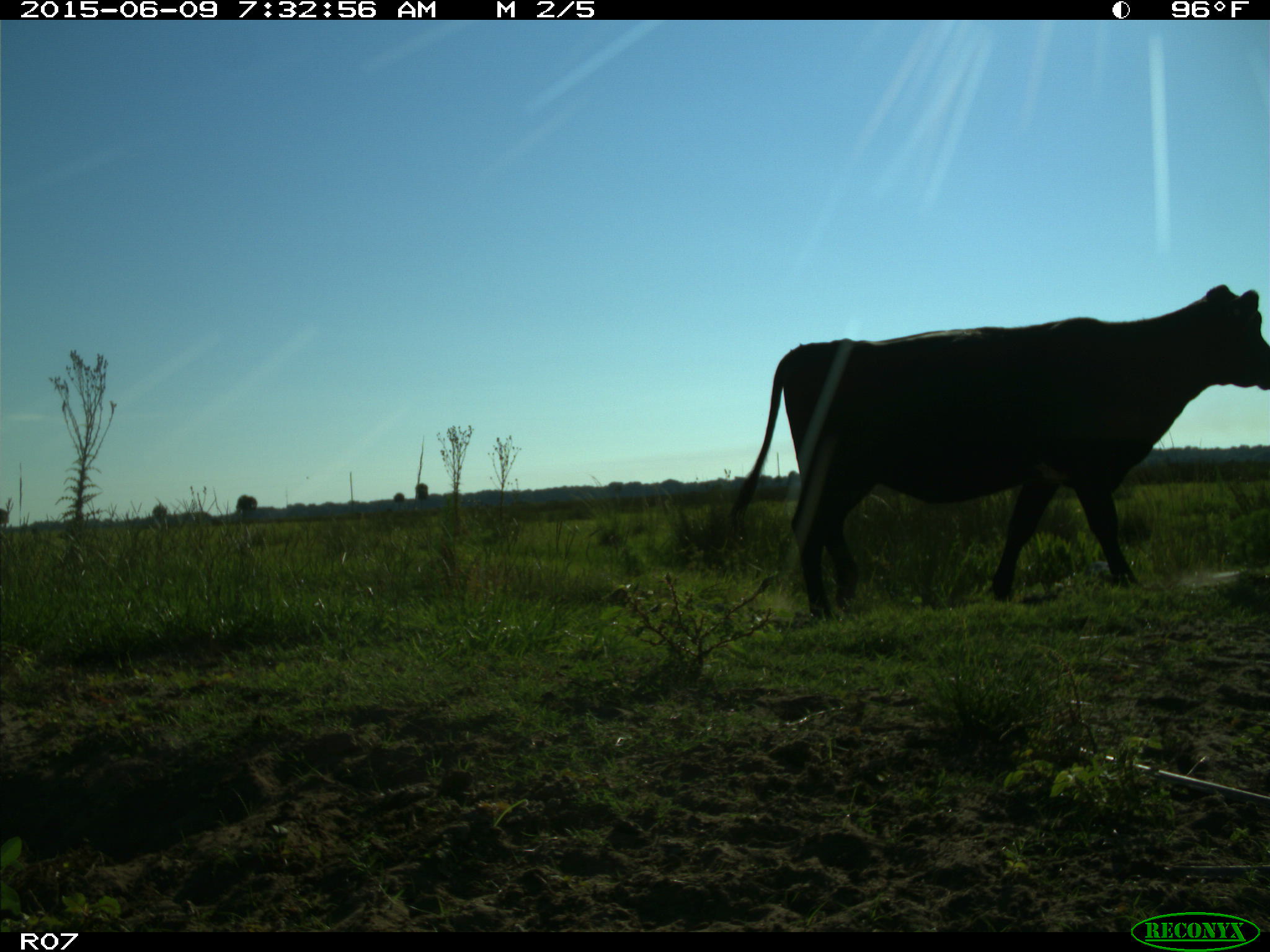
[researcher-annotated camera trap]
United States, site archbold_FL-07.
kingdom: Animalia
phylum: Chordata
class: Mammalia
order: Artiodactyla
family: Bovidae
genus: Bos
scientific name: Bos taurus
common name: domestic cow